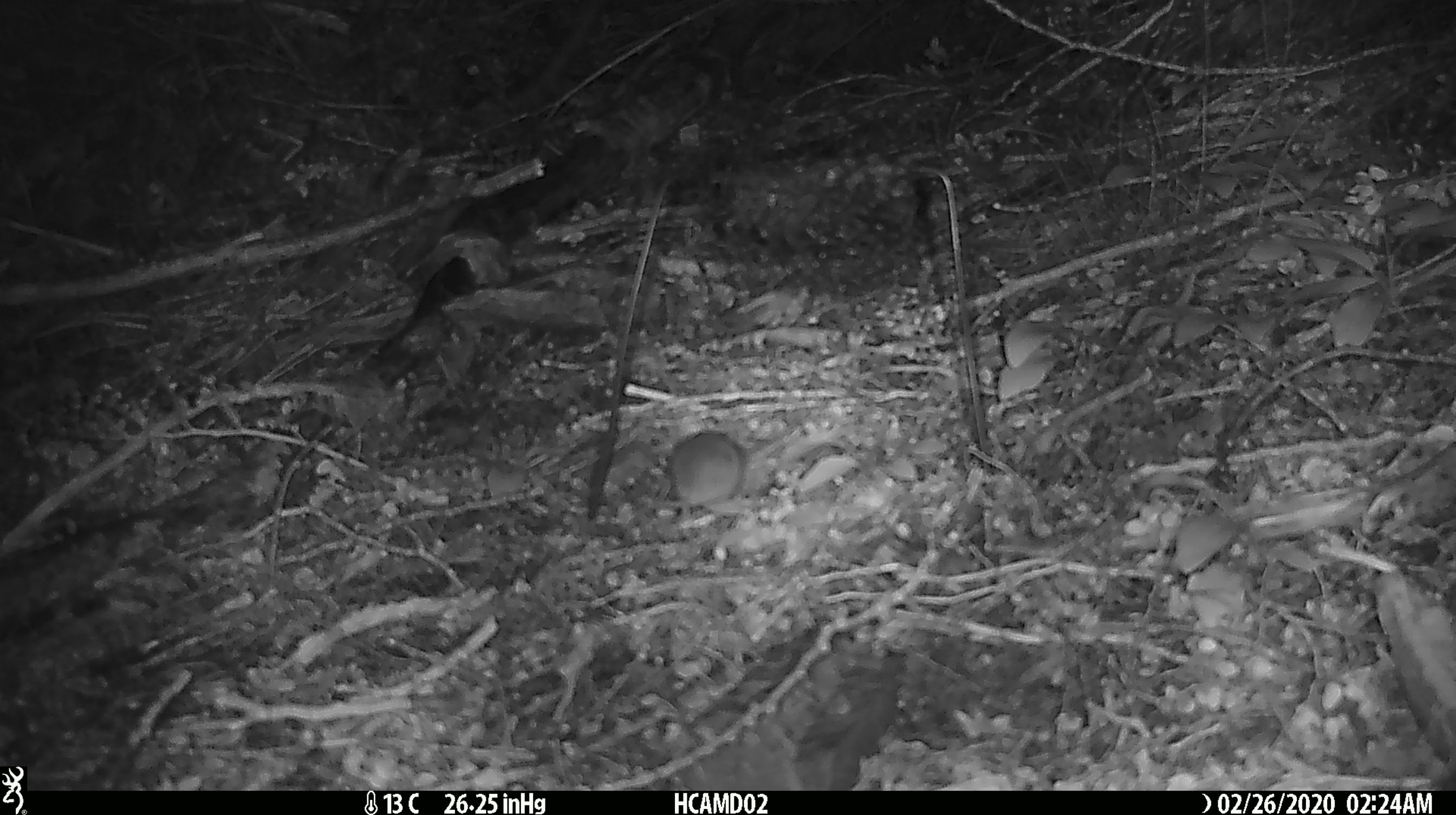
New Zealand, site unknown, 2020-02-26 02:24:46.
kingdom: Animalia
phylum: Chordata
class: Mammalia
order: Rodentia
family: Muridae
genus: Mus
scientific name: Mus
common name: mouse